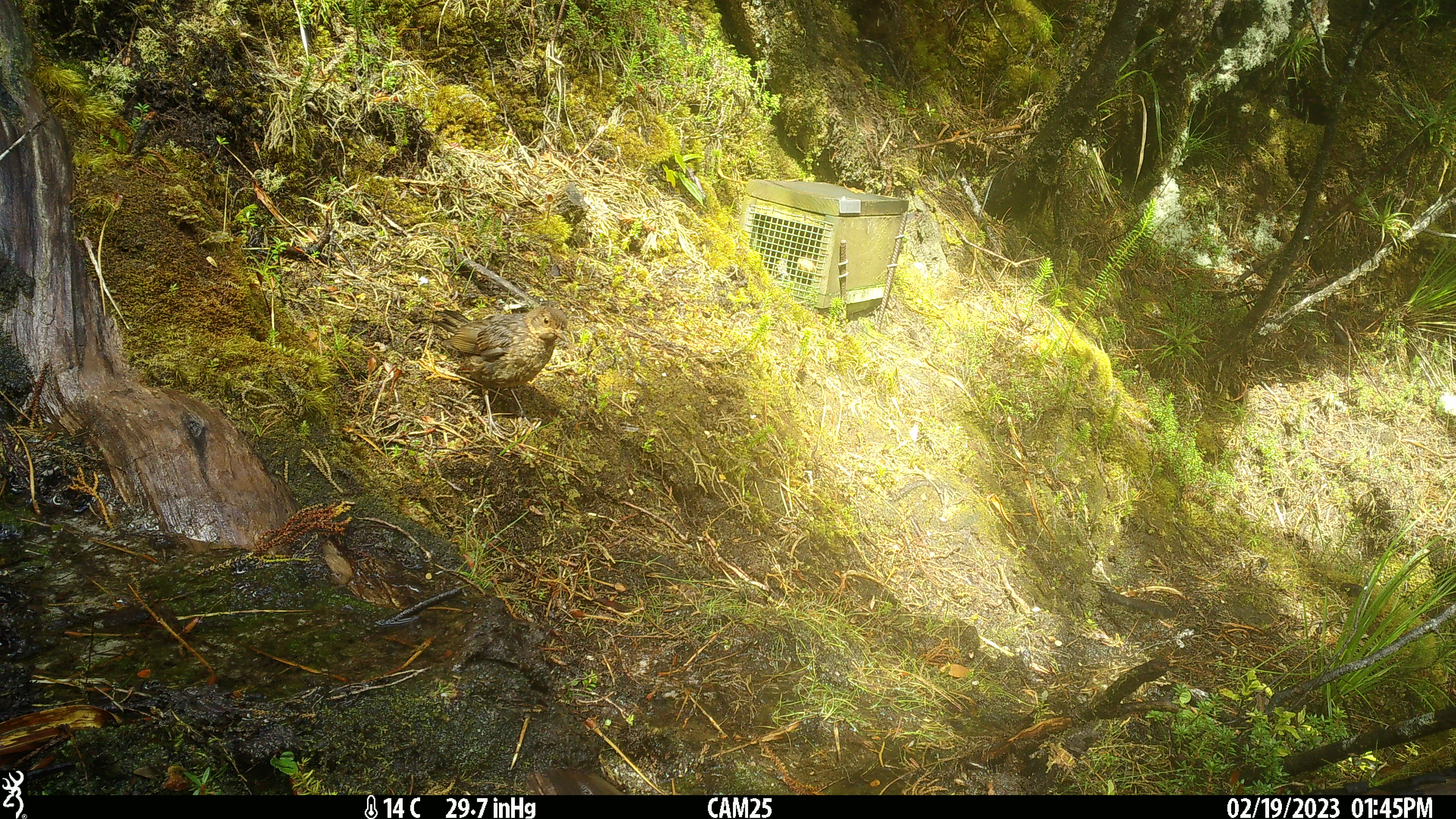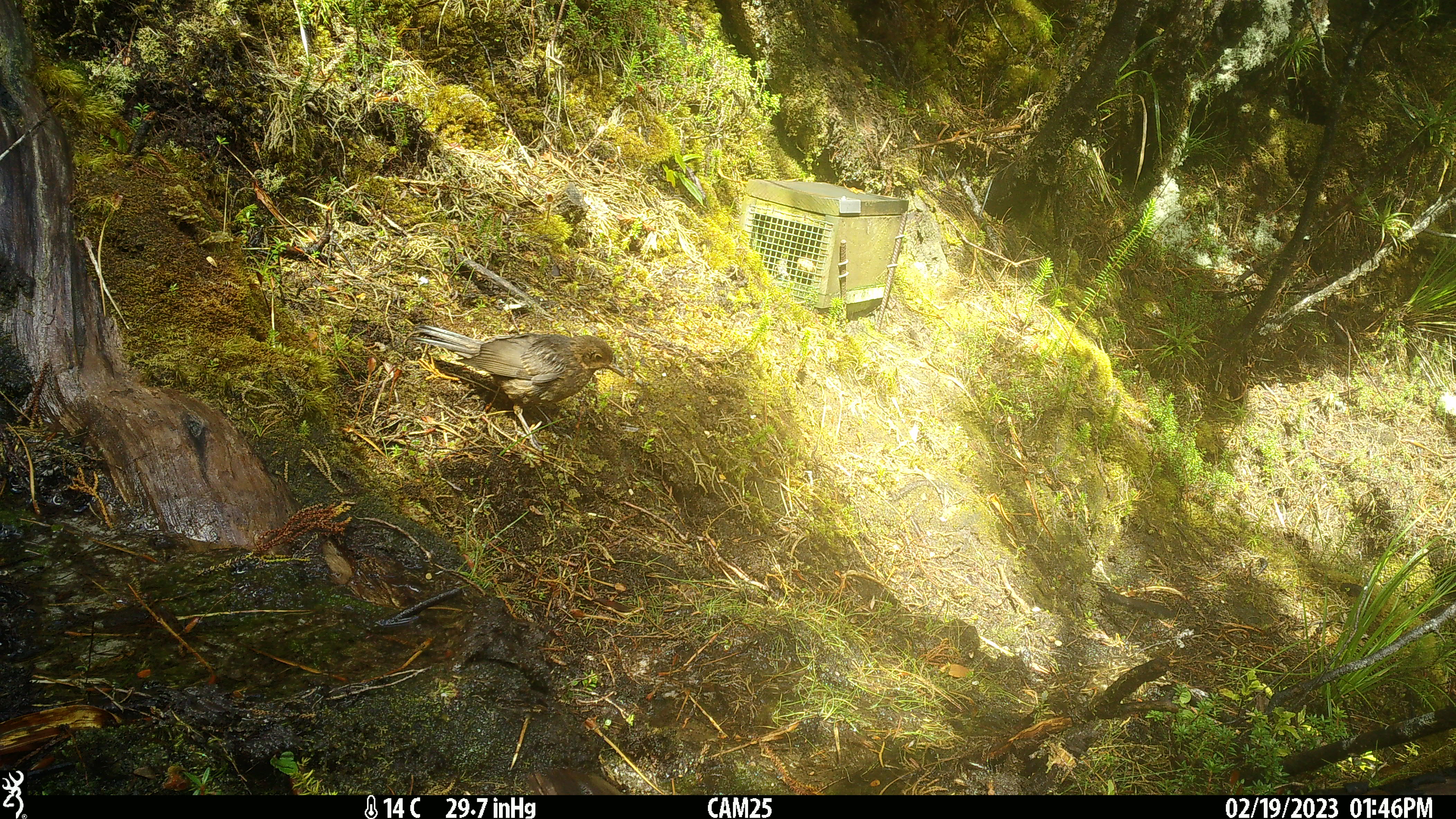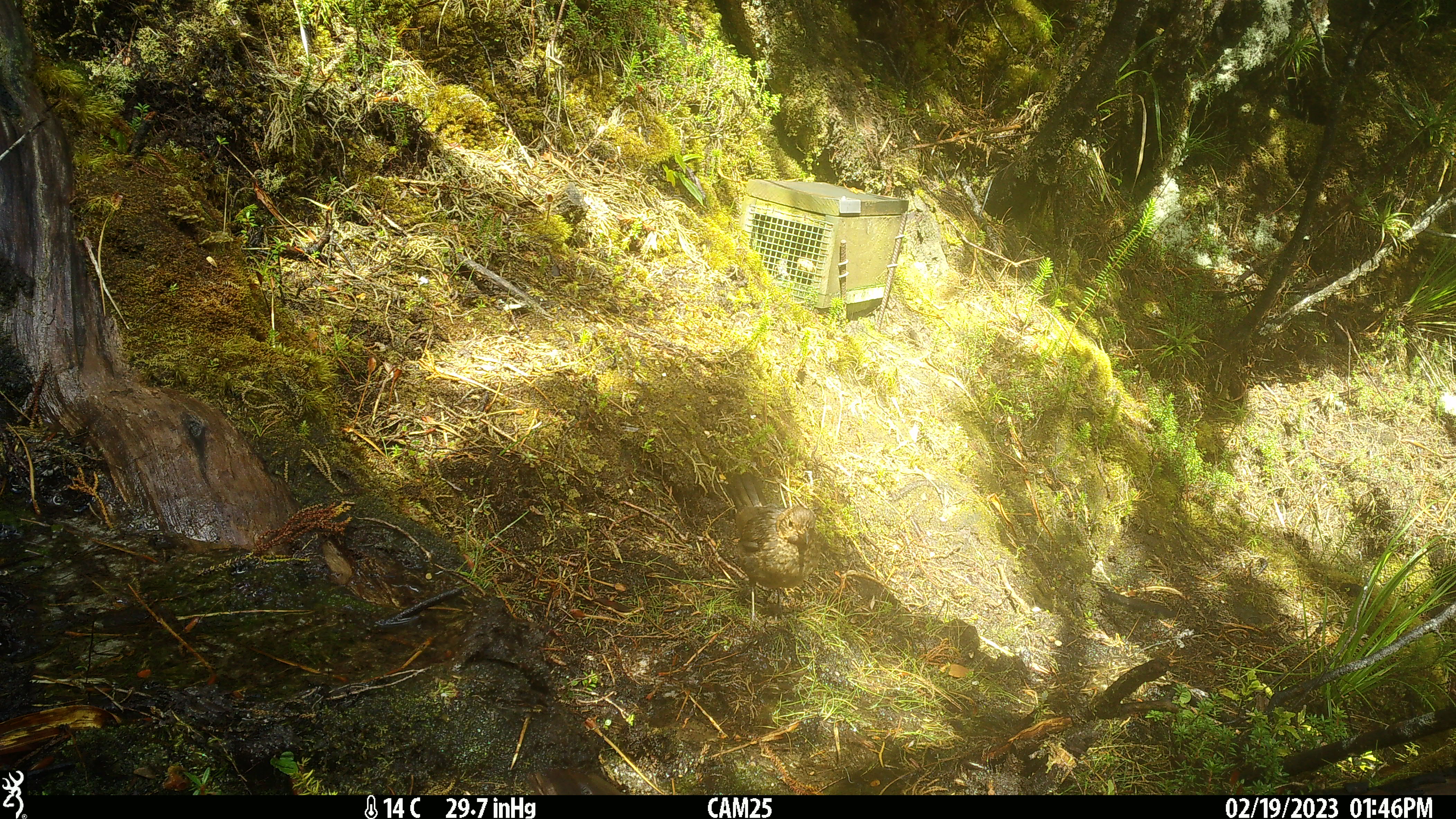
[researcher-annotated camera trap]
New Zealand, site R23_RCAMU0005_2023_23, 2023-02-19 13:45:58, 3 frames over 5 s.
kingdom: Animalia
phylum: Chordata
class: Aves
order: Passeriformes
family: Turdidae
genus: Turdus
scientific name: Turdus merula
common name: eurasian blackbird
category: blackbird